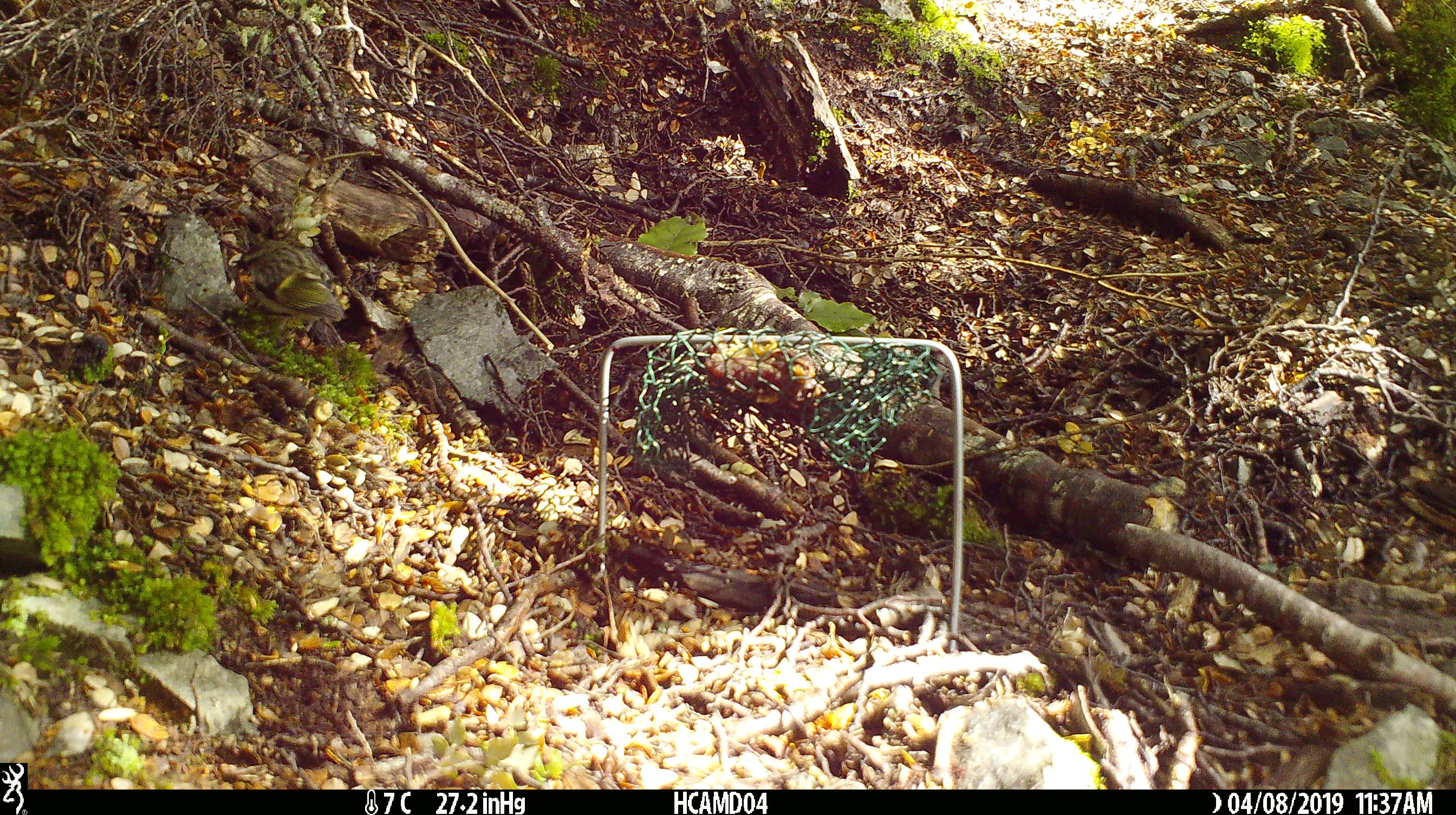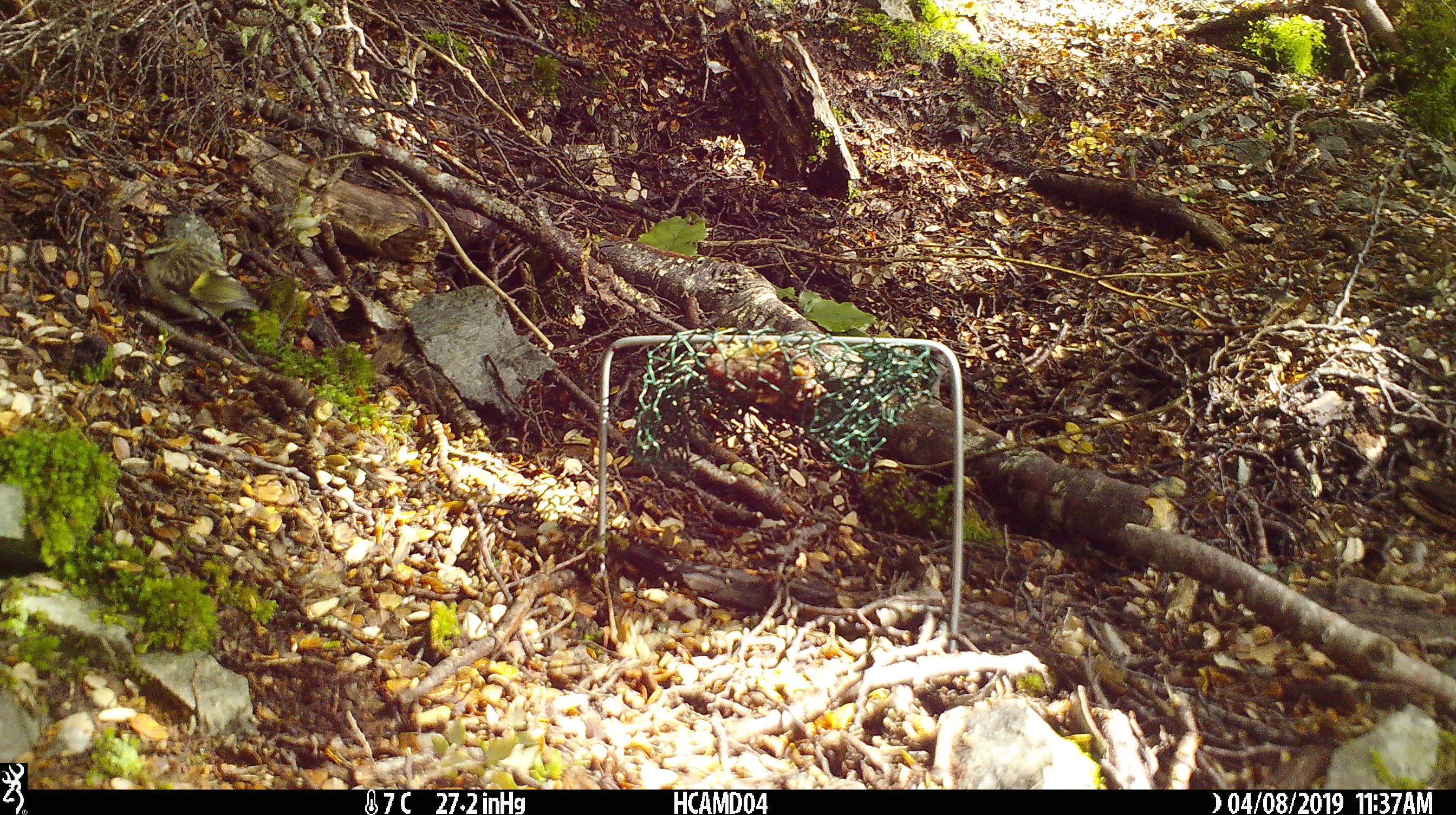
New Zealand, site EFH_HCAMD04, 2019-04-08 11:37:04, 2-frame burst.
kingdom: Animalia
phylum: Chordata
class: Aves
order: Passeriformes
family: Acanthisittidae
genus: Acanthisitta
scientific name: Acanthisitta chloris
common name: rifleman